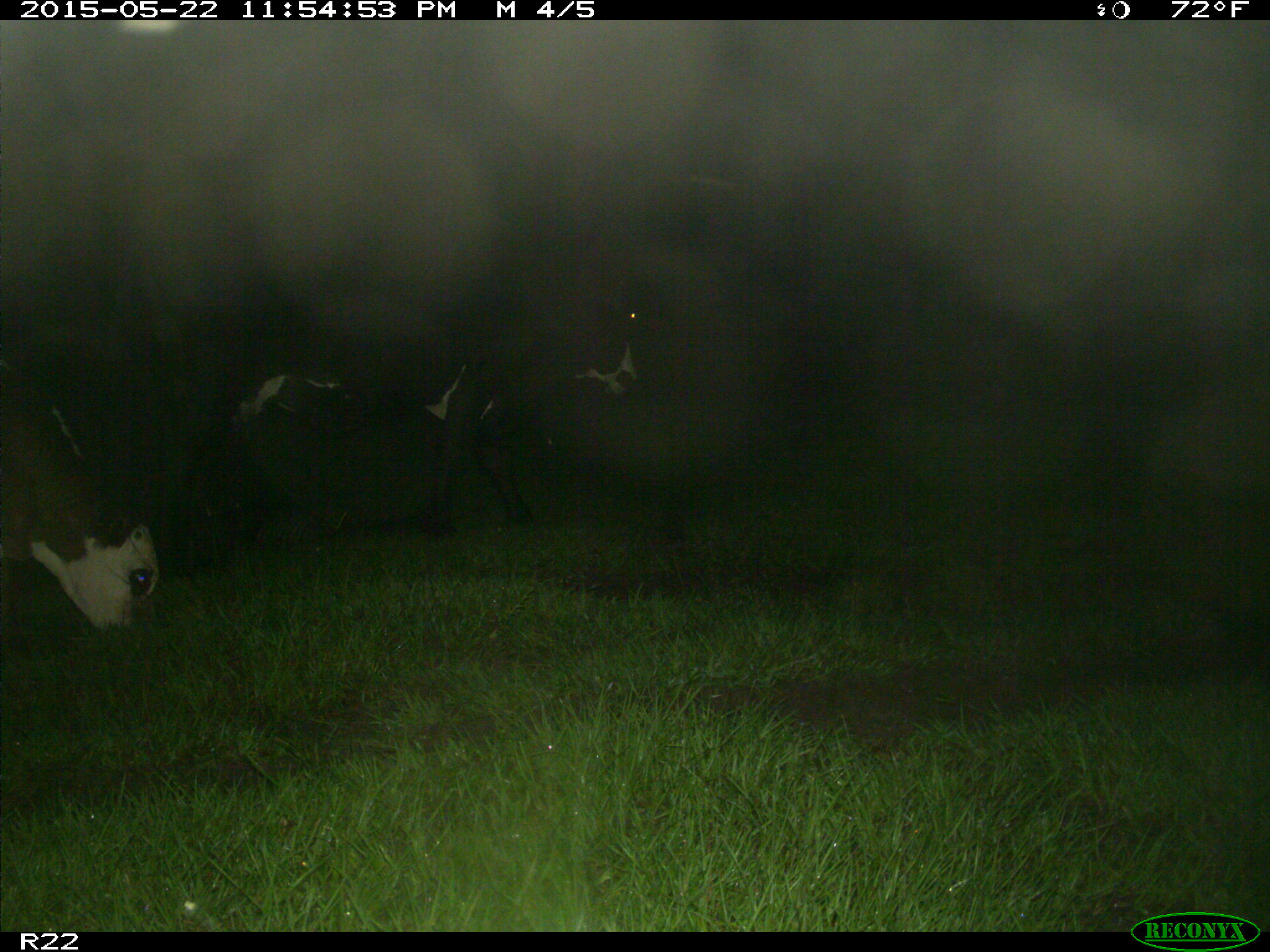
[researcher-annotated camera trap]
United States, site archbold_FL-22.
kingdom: Animalia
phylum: Chordata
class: Mammalia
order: Artiodactyla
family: Bovidae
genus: Bos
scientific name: Bos taurus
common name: domestic cow